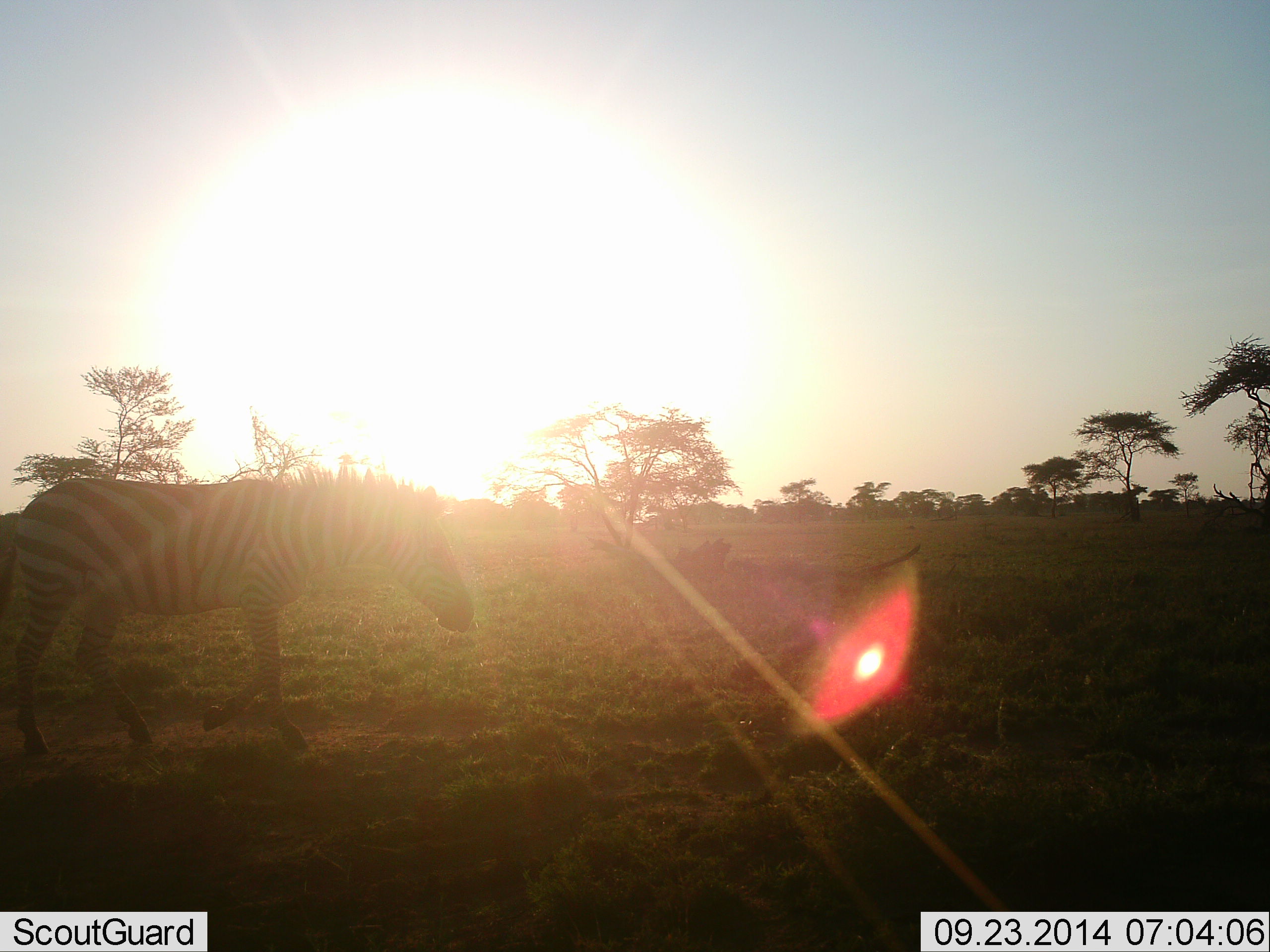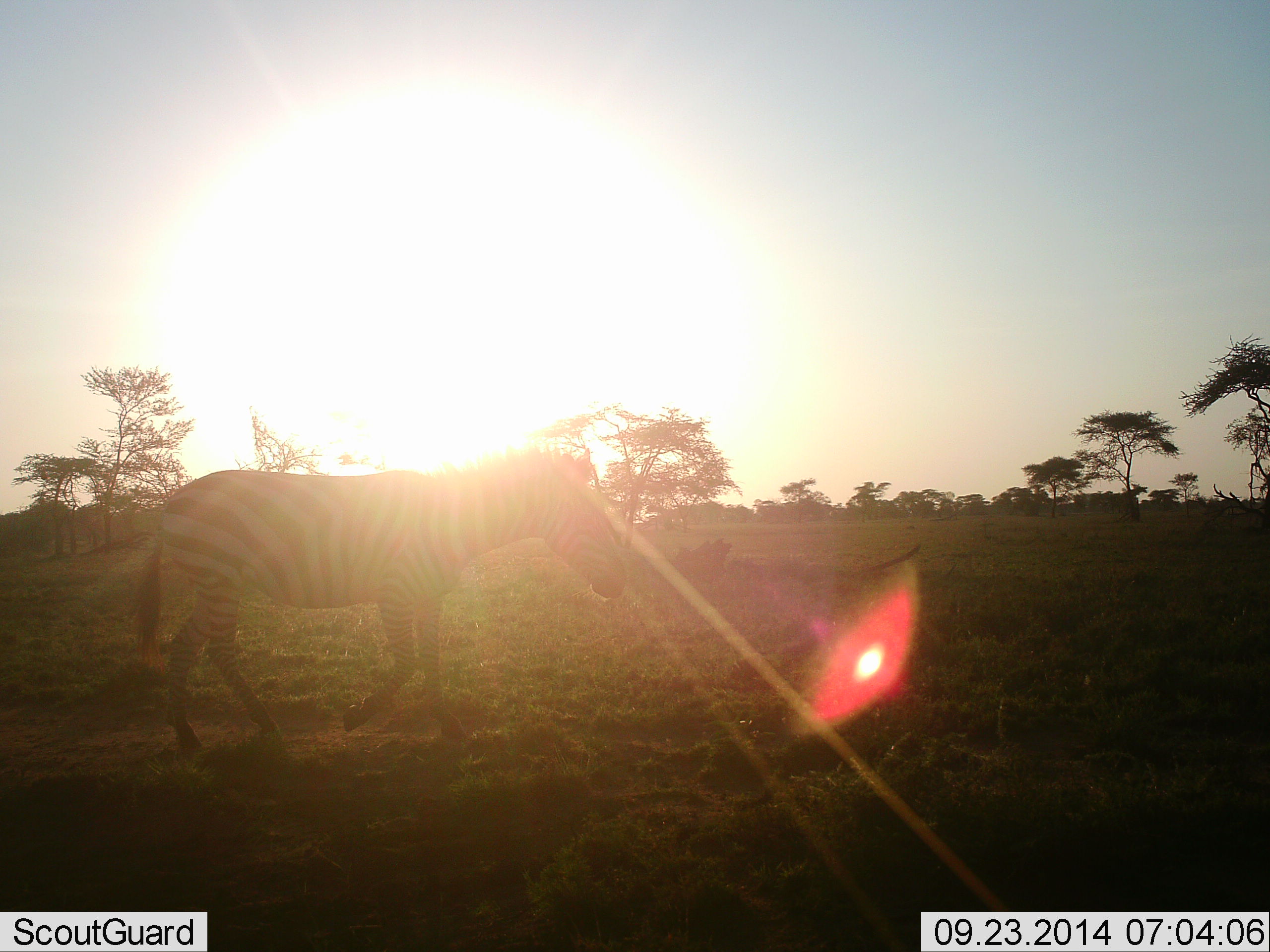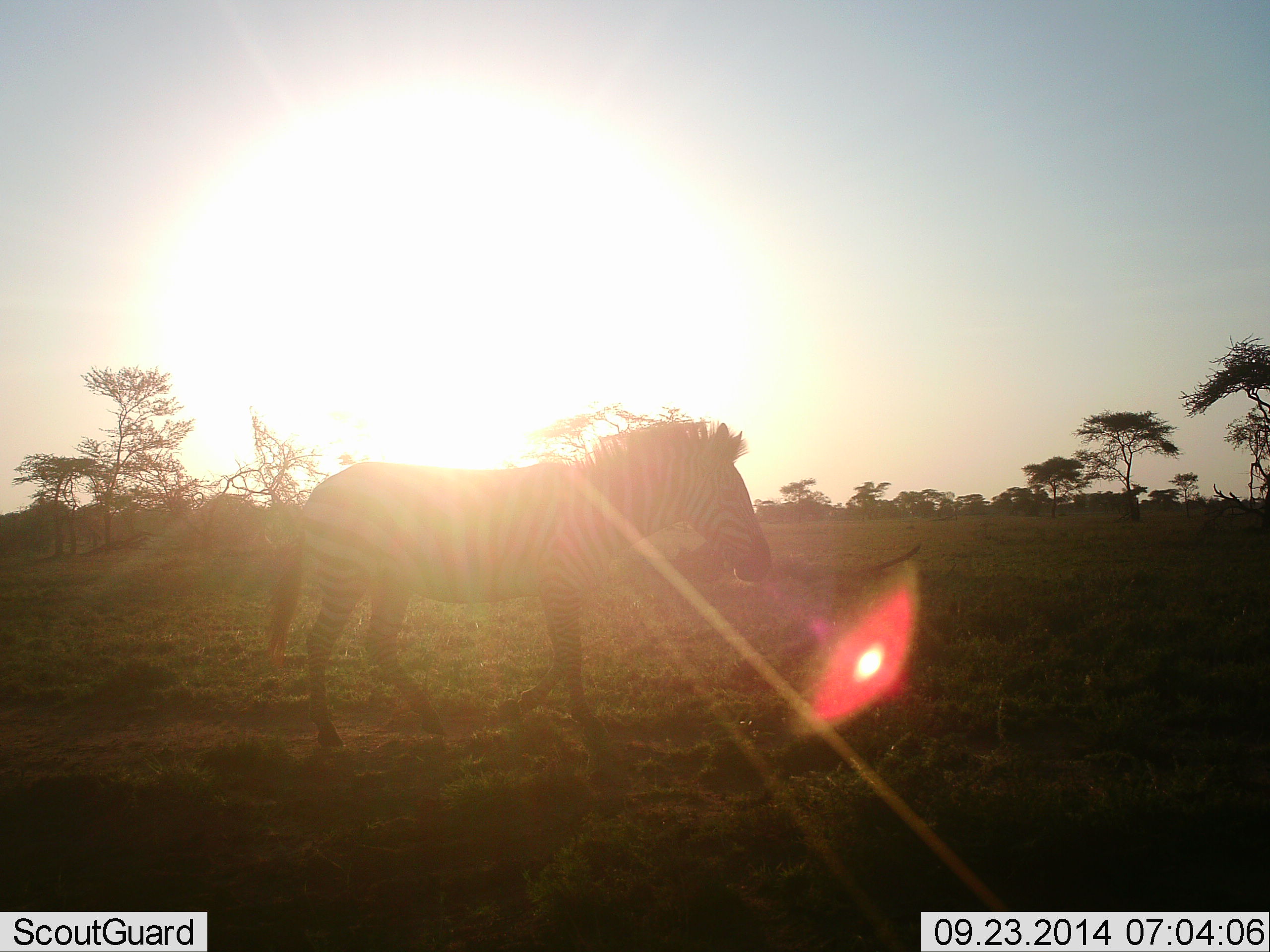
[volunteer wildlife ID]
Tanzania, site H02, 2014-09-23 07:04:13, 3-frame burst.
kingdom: Animalia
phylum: Chordata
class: Mammalia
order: Perissodactyla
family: Equidae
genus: Equus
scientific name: Equus quagga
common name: plains zebra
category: zebra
Zebra (plains zebra) (Equus quagga), count 1. Behavior (volunteer vote fractions): standing 0%, resting 0%, moving 100%, interacting 0%. Young present (vote fraction): 0%. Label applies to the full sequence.